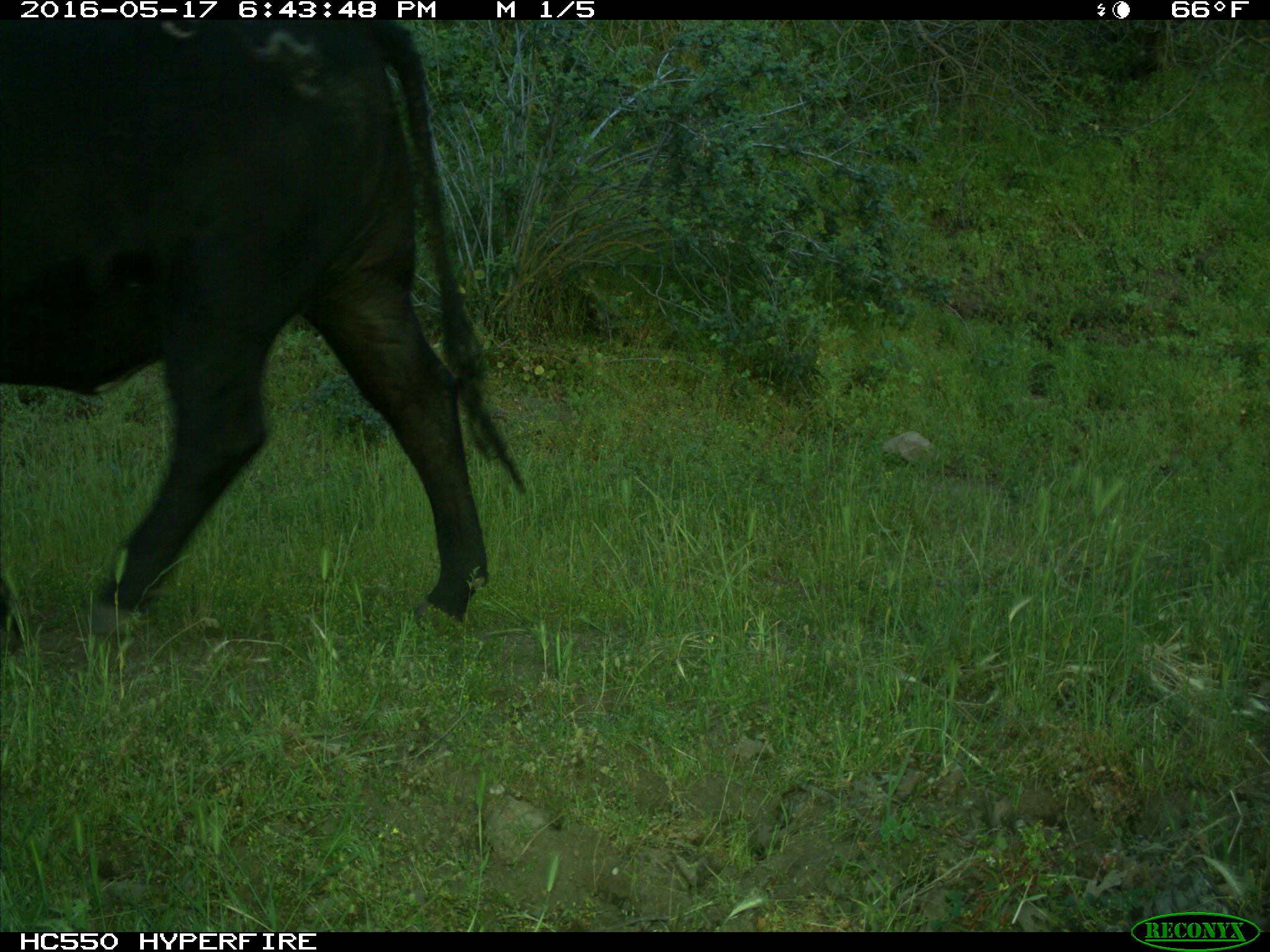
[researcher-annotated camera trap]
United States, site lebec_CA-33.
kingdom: Animalia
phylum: Chordata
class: Mammalia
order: Artiodactyla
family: Bovidae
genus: Bos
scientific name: Bos taurus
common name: domestic cow